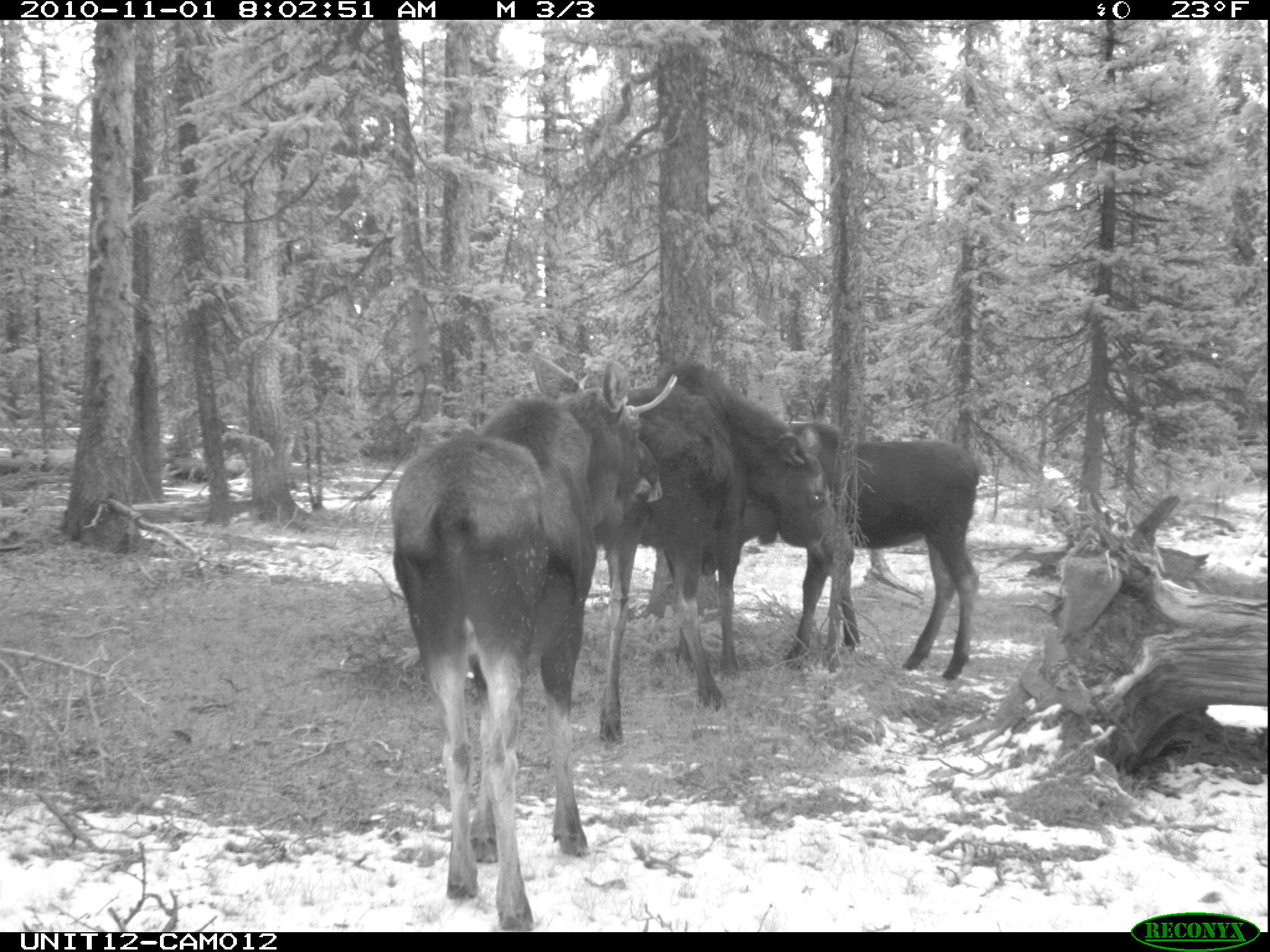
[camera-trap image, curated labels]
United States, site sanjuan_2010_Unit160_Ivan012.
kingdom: Animalia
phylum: Chordata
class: Mammalia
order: Artiodactyla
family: Cervidae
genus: Alces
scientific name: Alces alces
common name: moose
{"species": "Alces alces (moose)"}